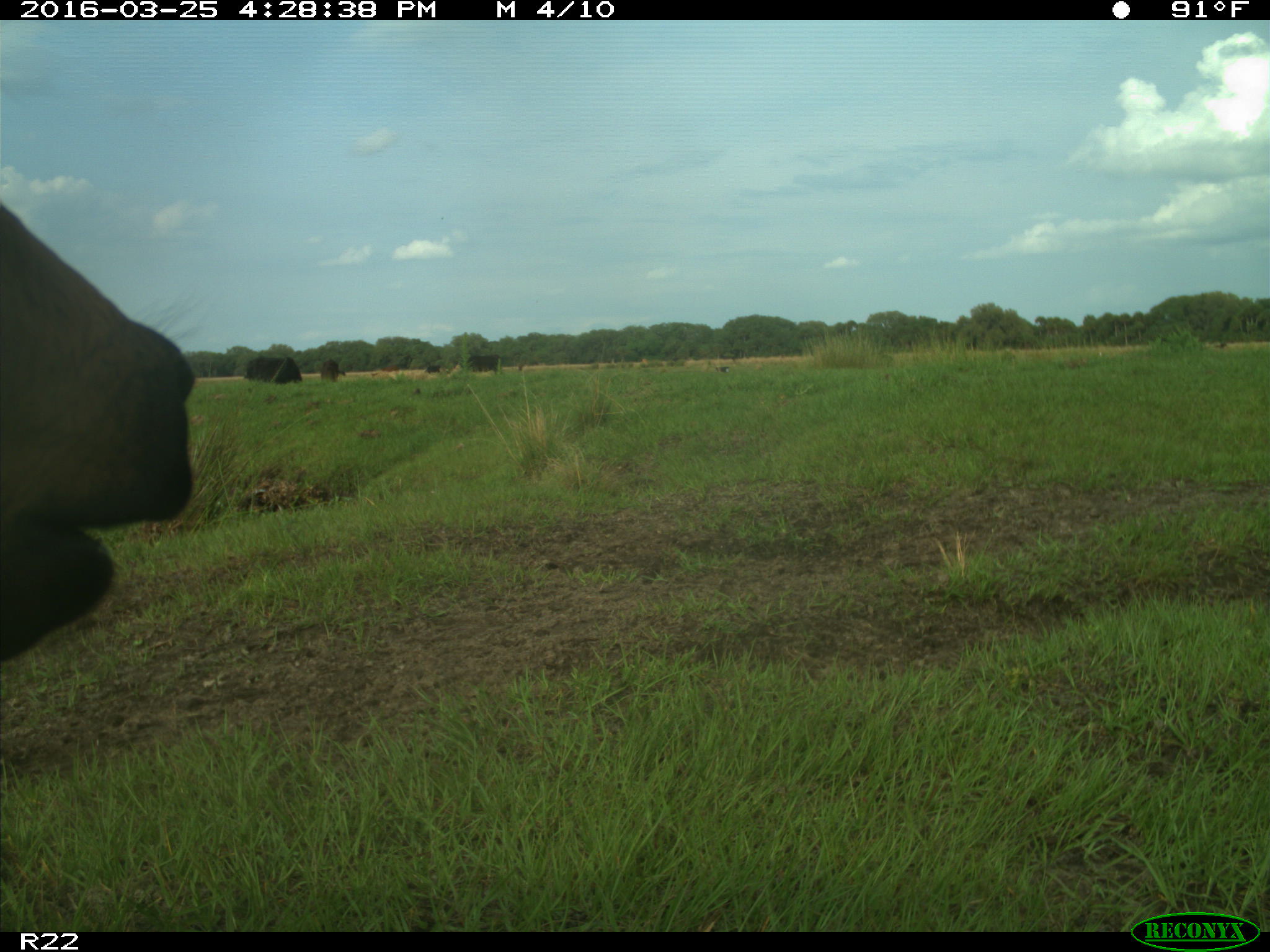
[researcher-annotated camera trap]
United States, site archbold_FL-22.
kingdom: Animalia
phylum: Chordata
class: Mammalia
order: Artiodactyla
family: Bovidae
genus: Bos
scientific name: Bos taurus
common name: domestic cow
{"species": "Bos taurus (domestic cow)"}